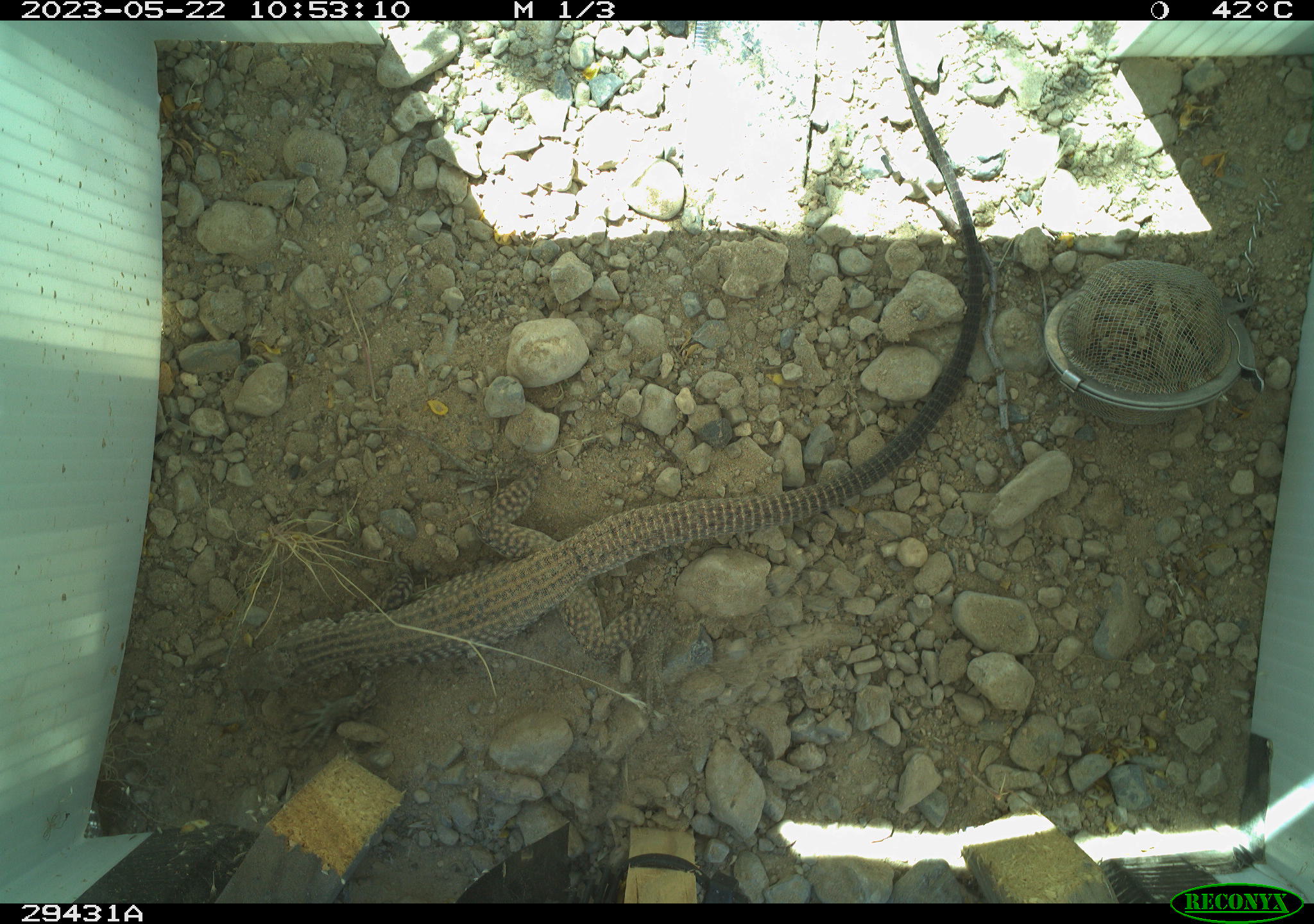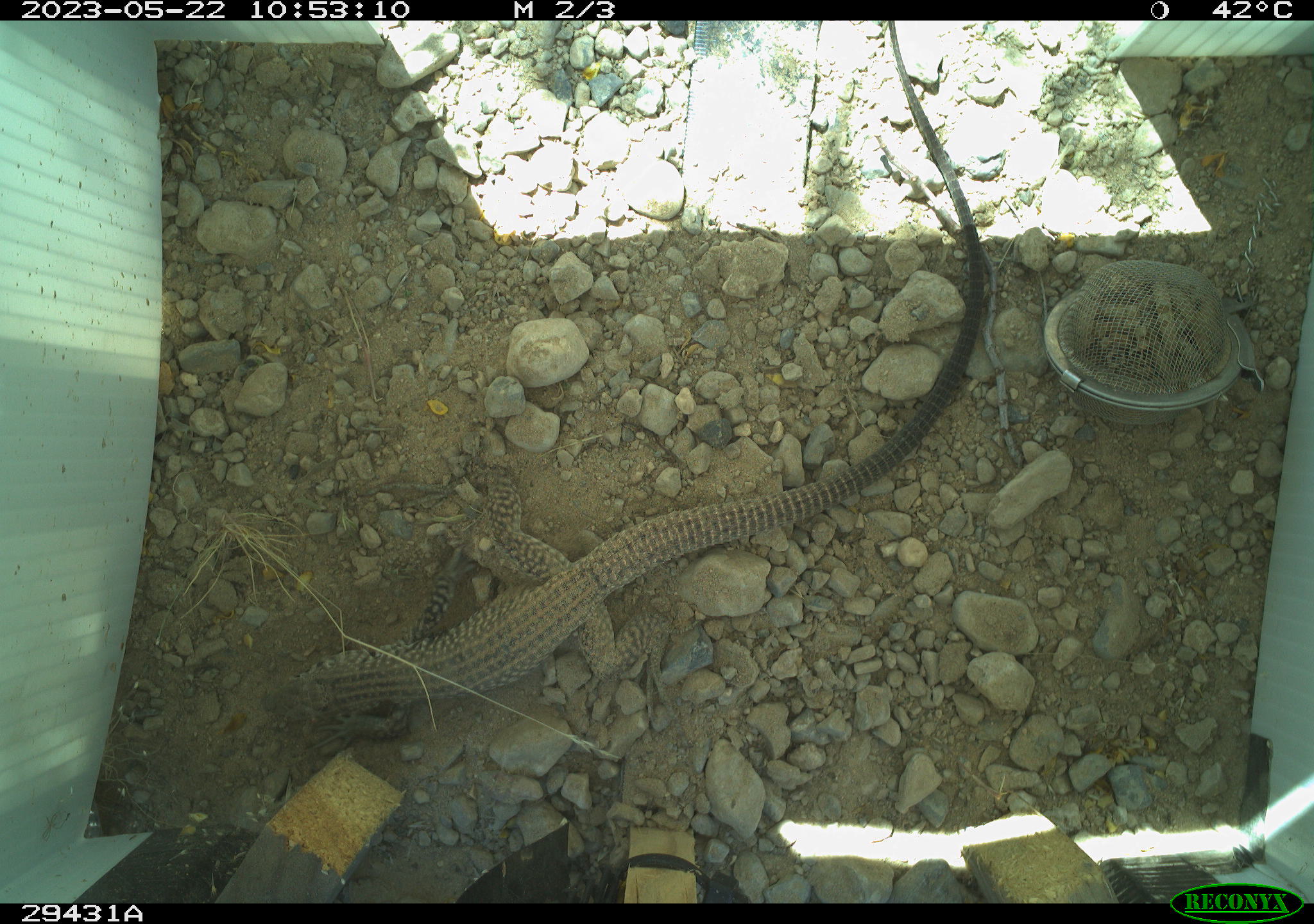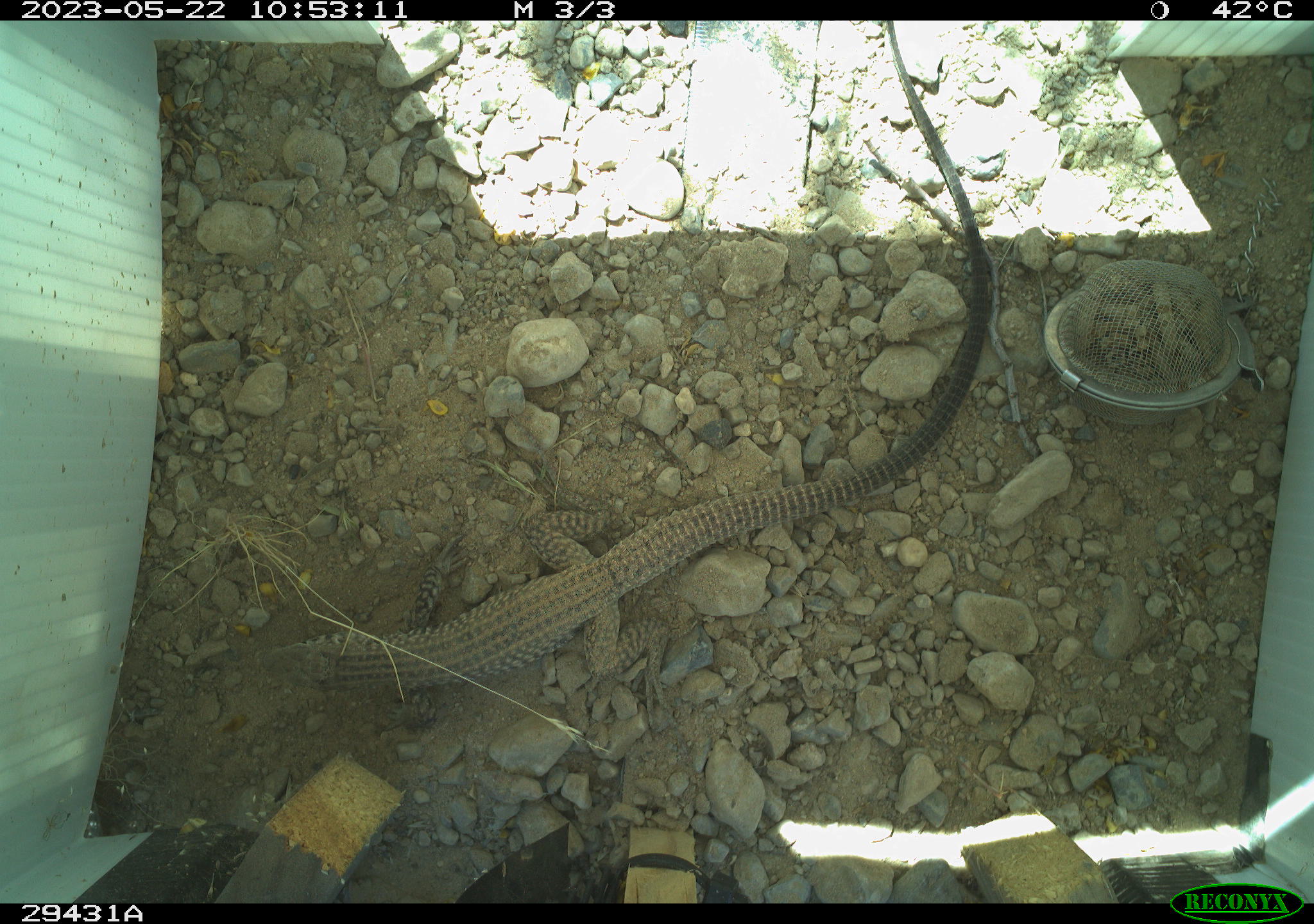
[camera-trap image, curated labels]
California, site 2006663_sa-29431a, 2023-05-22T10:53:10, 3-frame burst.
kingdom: Animalia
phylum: Chordata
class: Reptilia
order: Squamata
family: Teiidae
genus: Aspidoscelis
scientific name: Aspidoscelis tigris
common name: western whiptail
Western whiptail (Aspidoscelis tigris).